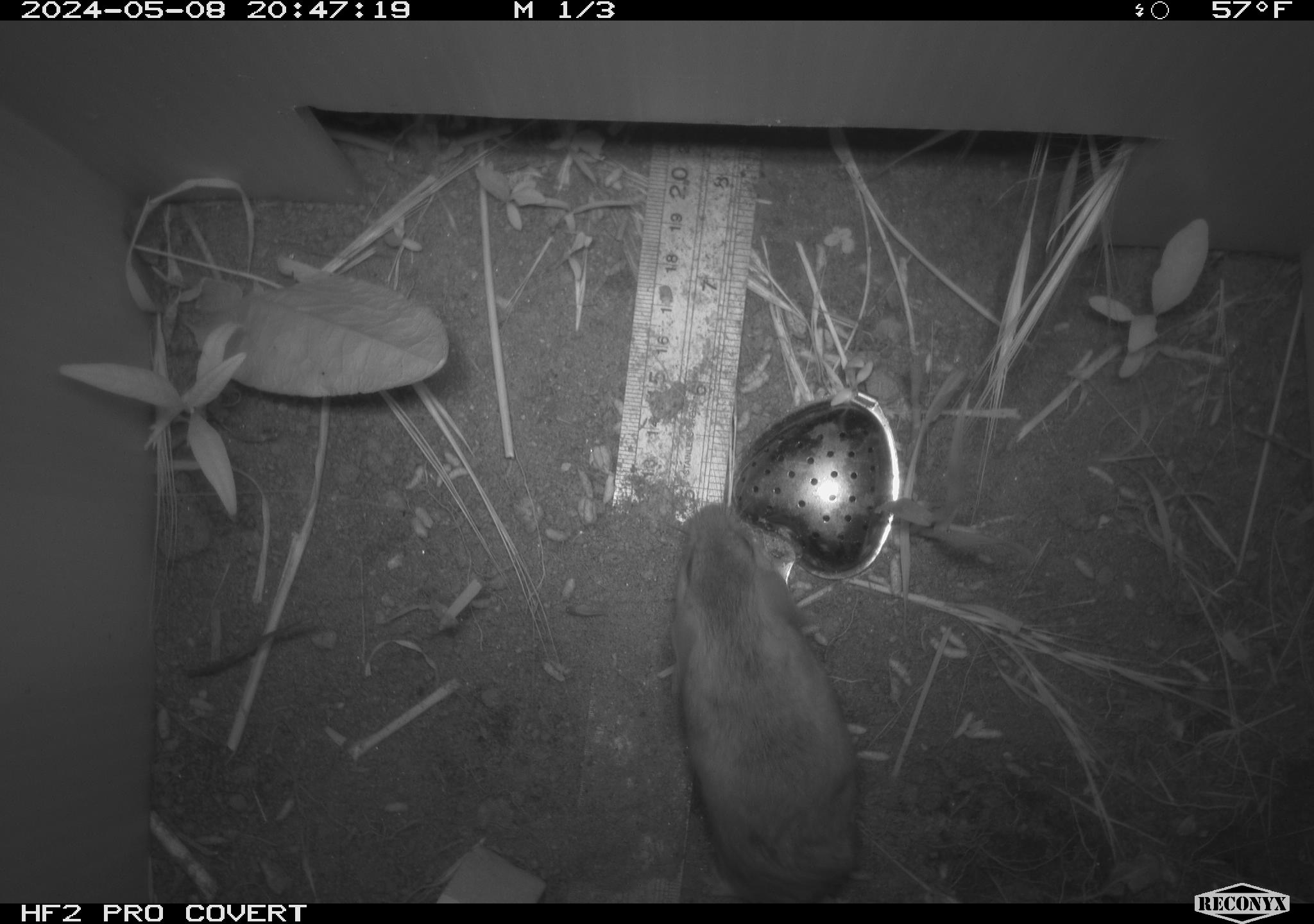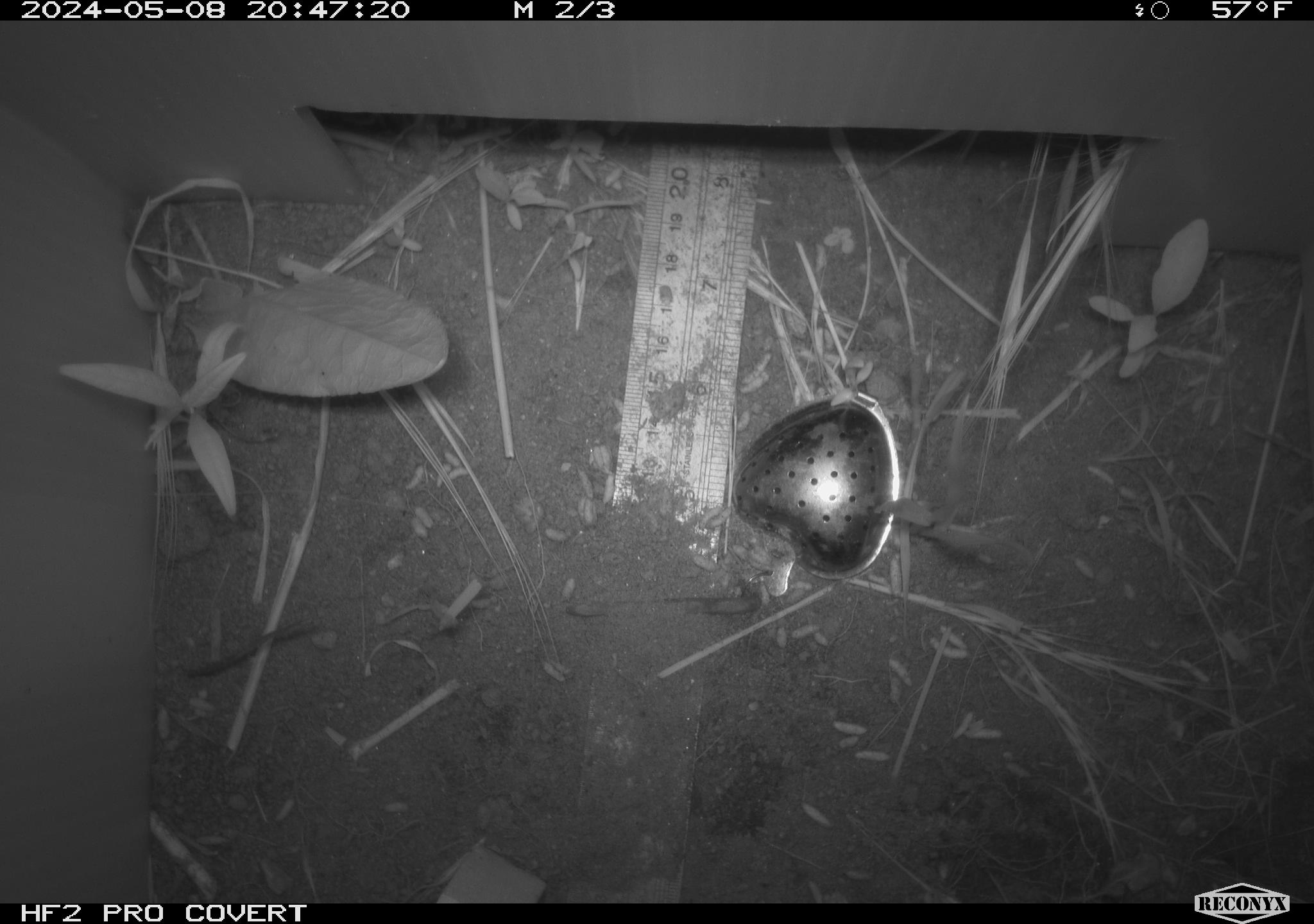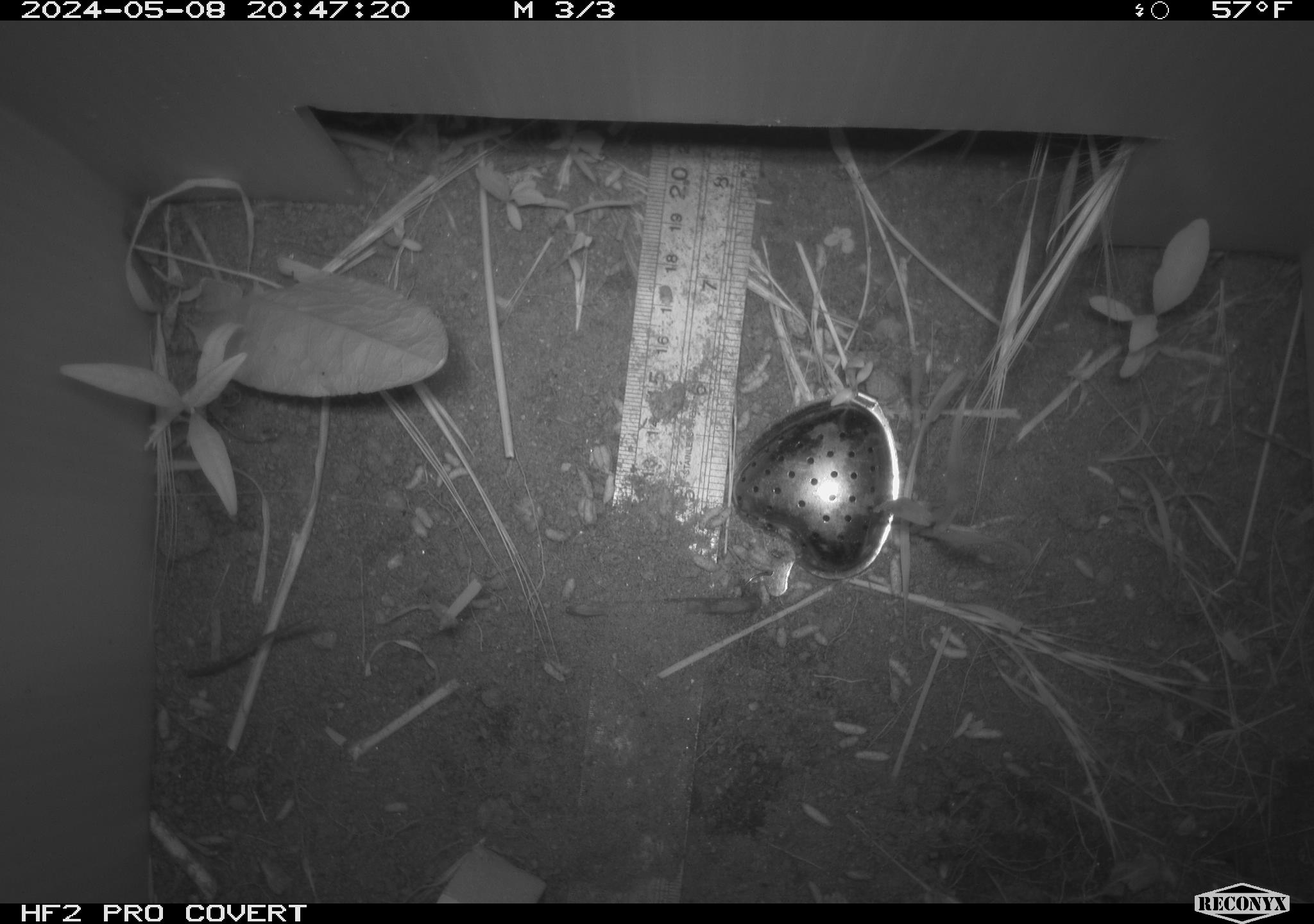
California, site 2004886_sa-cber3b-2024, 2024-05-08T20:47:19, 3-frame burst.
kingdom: Animalia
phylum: Chordata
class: Mammalia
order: Rodentia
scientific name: Rodentia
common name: mouse species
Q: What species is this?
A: Mouse species (Rodentia).